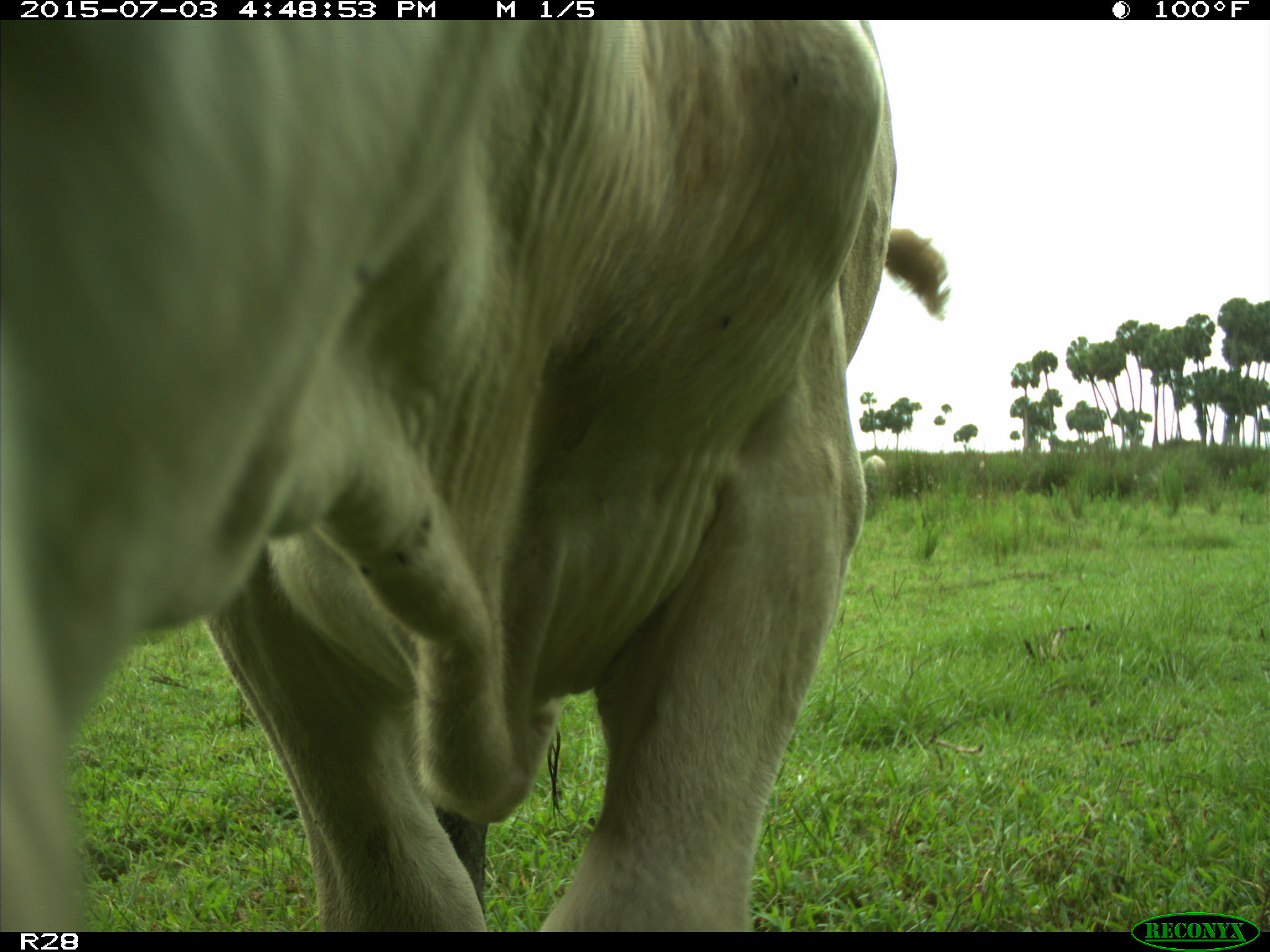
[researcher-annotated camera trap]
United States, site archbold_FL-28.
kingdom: Animalia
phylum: Chordata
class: Mammalia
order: Artiodactyla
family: Bovidae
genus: Bos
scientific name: Bos taurus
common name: domestic cow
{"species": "Bos taurus (domestic cow)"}